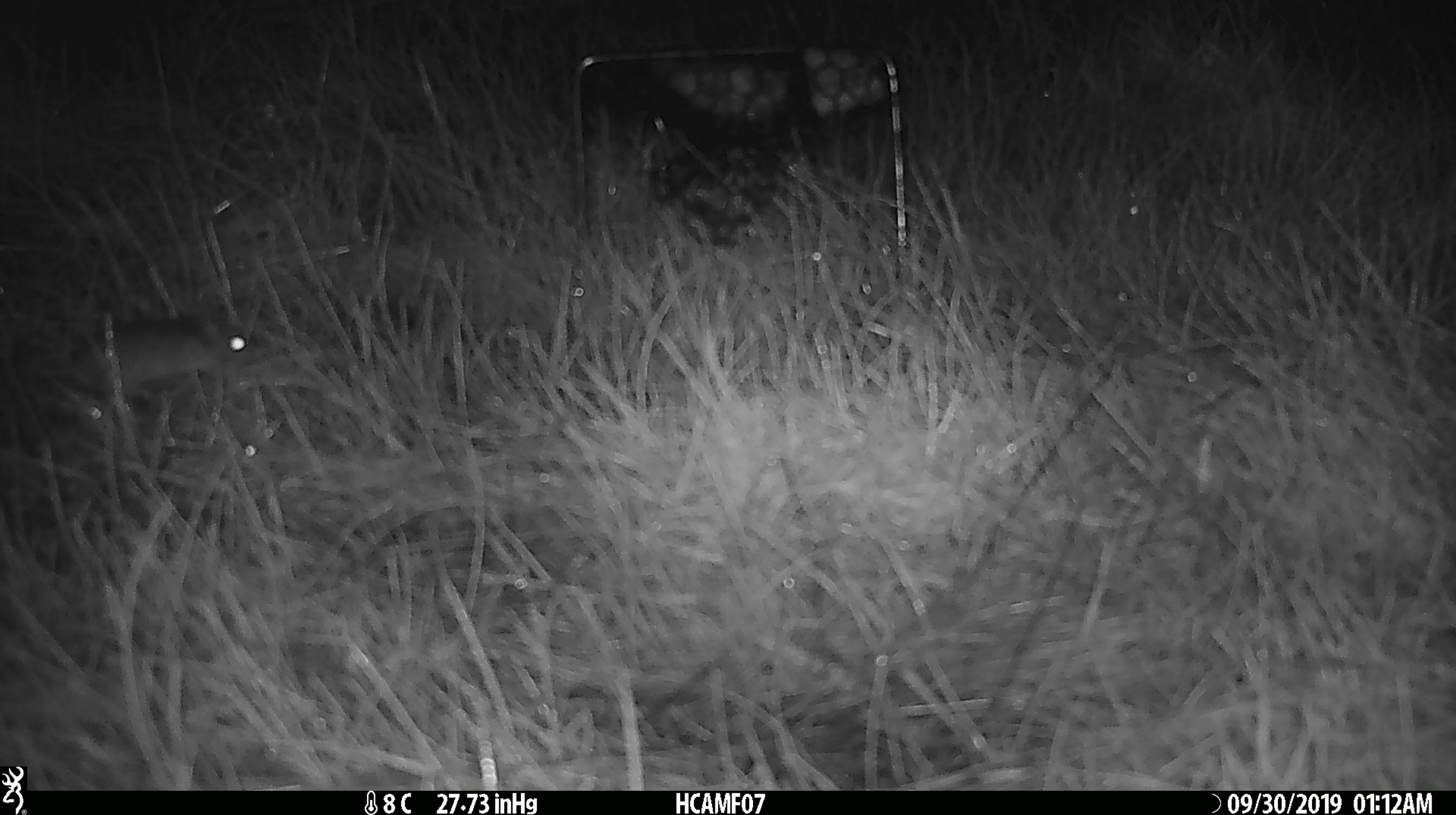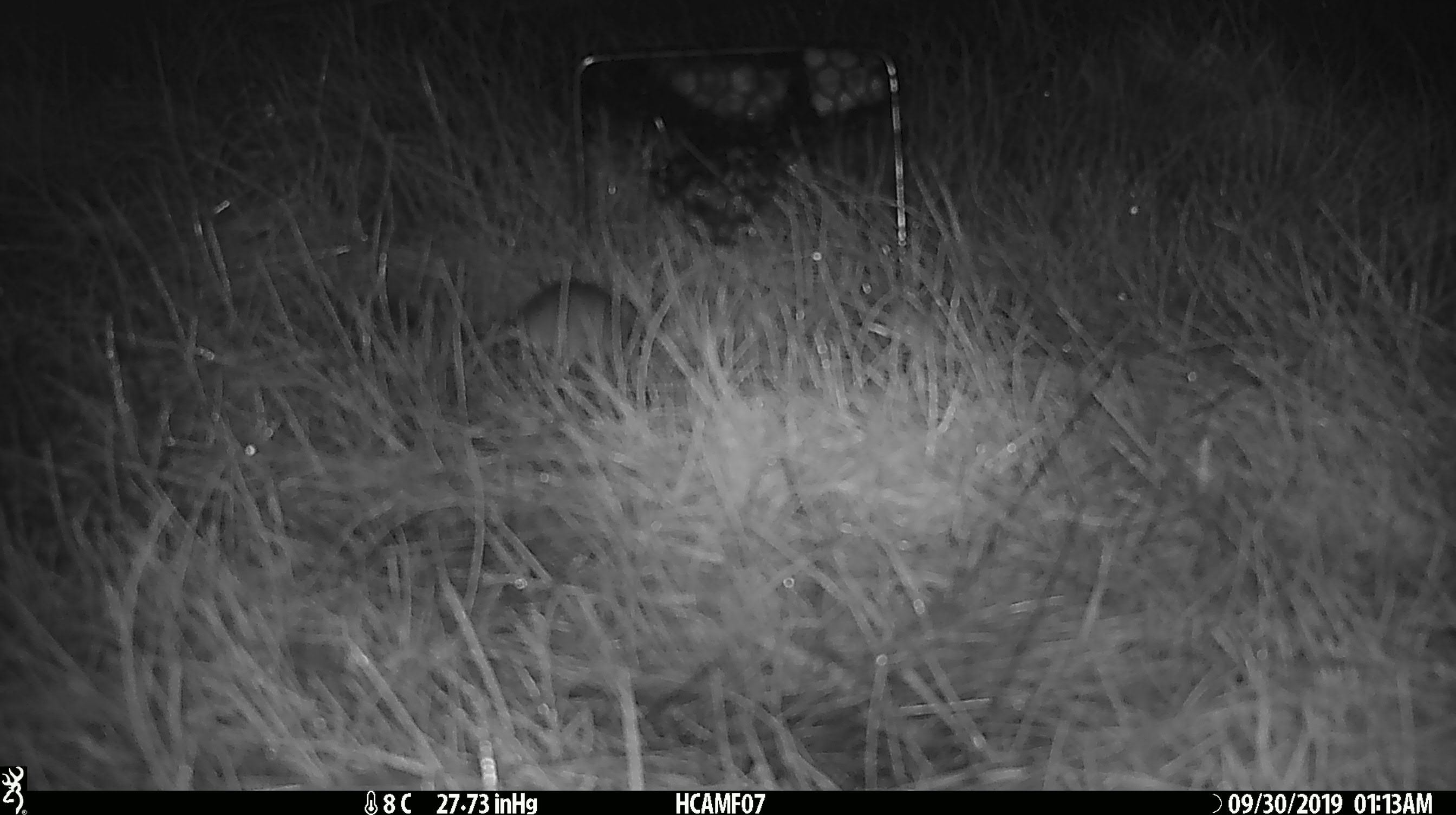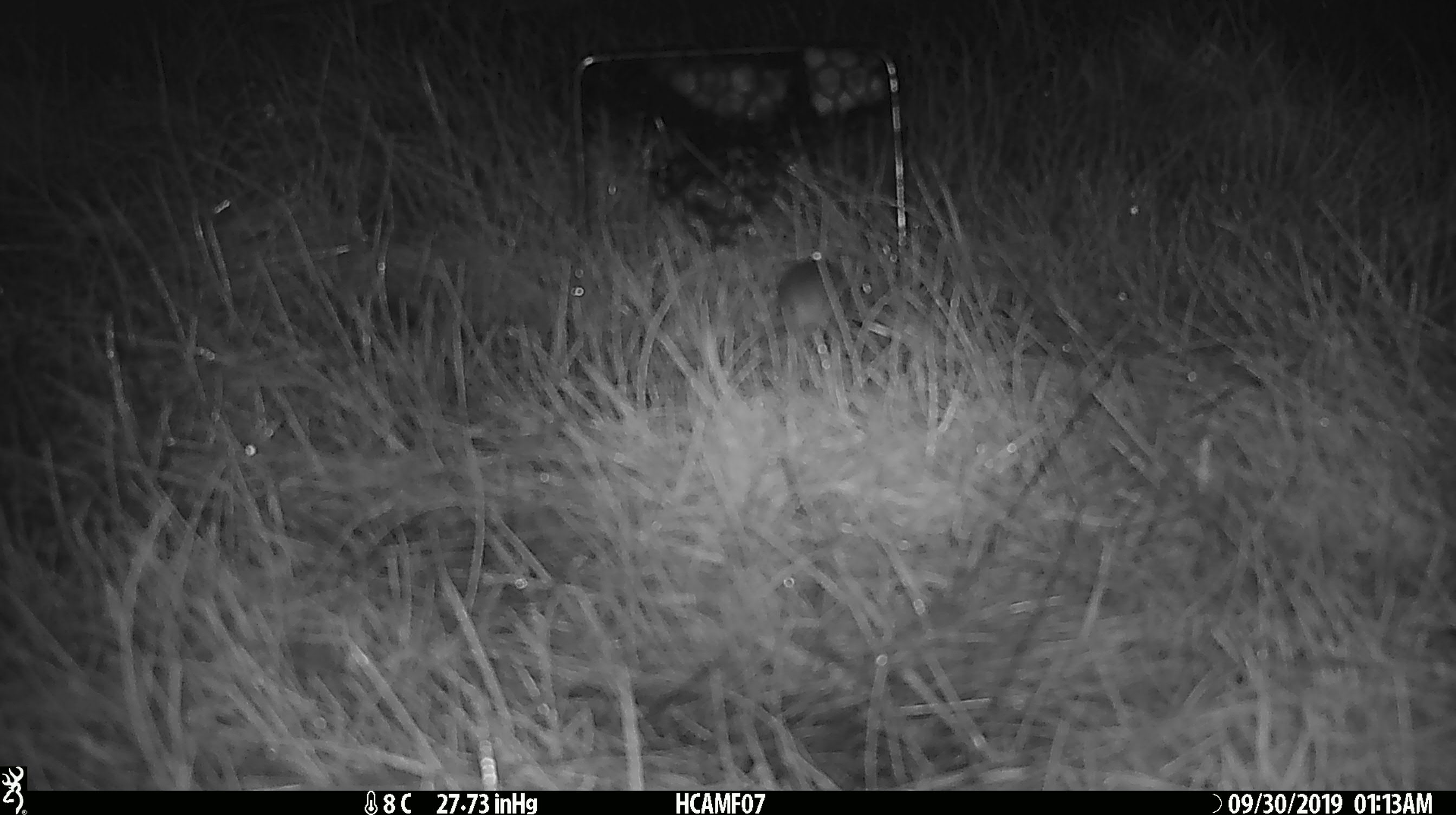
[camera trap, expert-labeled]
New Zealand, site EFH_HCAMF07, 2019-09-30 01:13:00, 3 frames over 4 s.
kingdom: Animalia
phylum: Chordata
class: Mammalia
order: Rodentia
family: Muridae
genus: Mus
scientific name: Mus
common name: mouse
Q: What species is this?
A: Mouse (Mus).